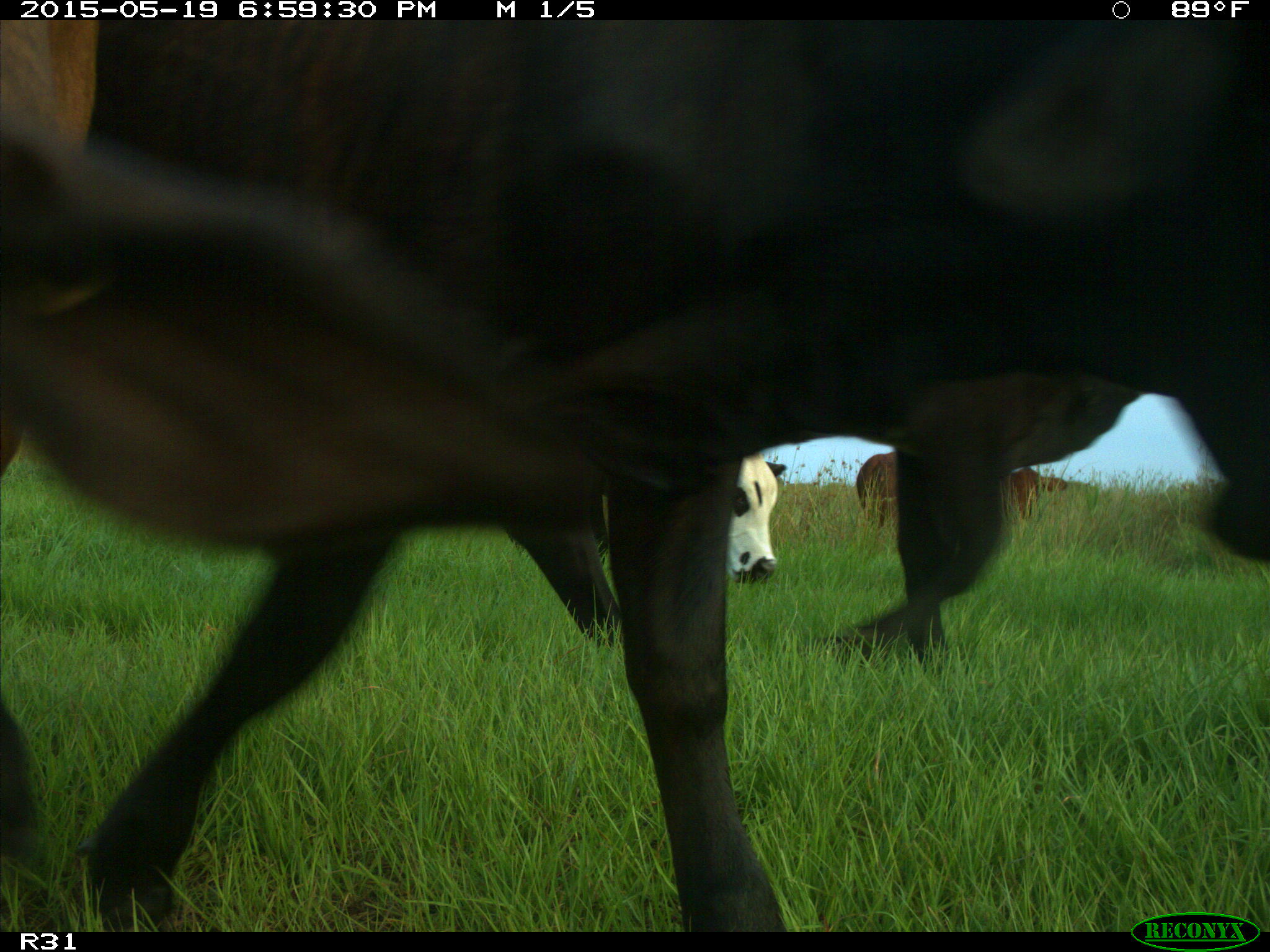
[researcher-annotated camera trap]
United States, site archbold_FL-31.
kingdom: Animalia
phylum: Chordata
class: Mammalia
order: Artiodactyla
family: Bovidae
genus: Bos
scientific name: Bos taurus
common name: domestic cow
Bos taurus (domestic cow).